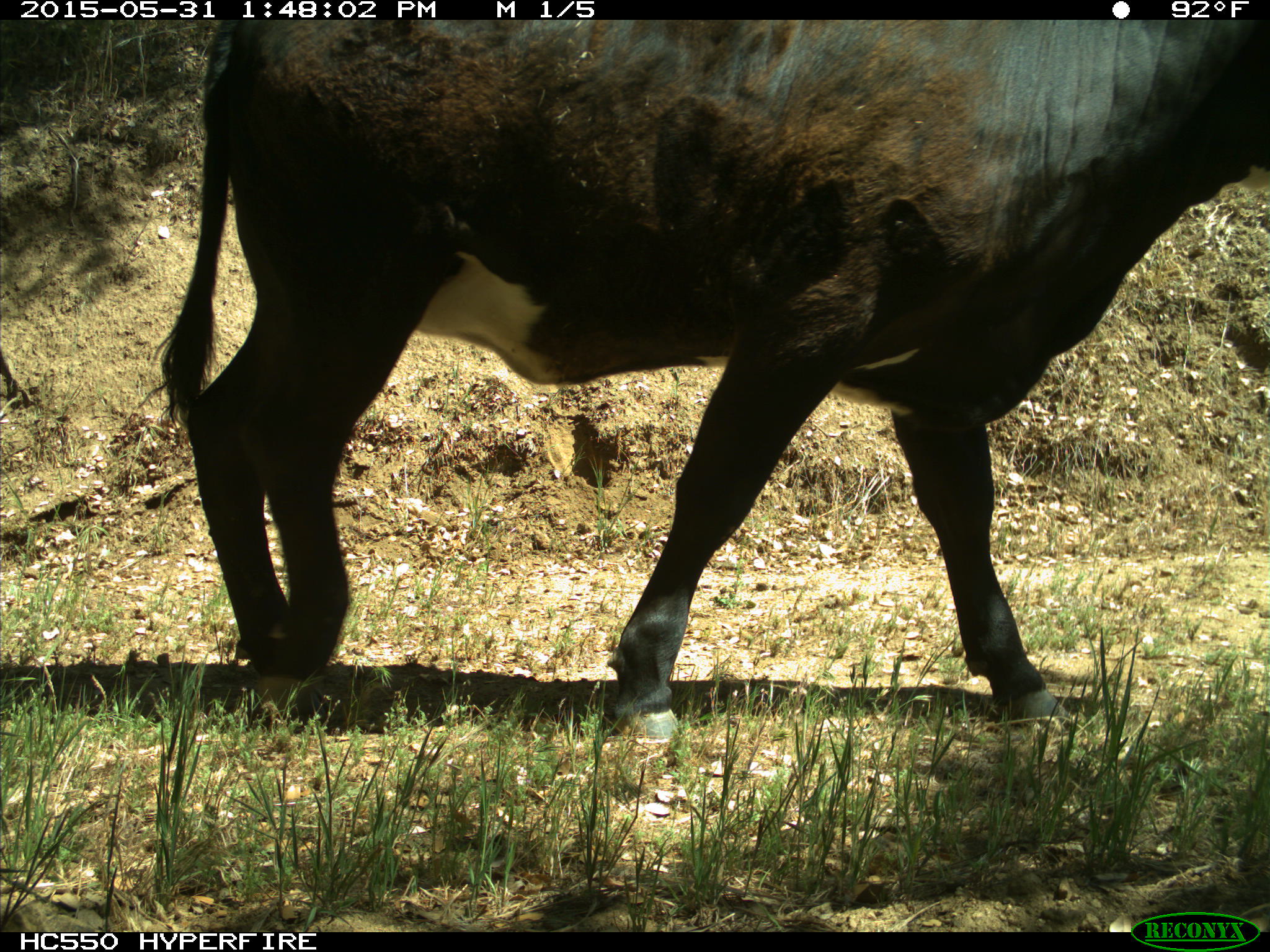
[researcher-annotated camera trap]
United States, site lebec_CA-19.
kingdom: Animalia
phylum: Chordata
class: Mammalia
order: Artiodactyla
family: Bovidae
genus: Bos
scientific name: Bos taurus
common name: domestic cow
Bos taurus (domestic cow).